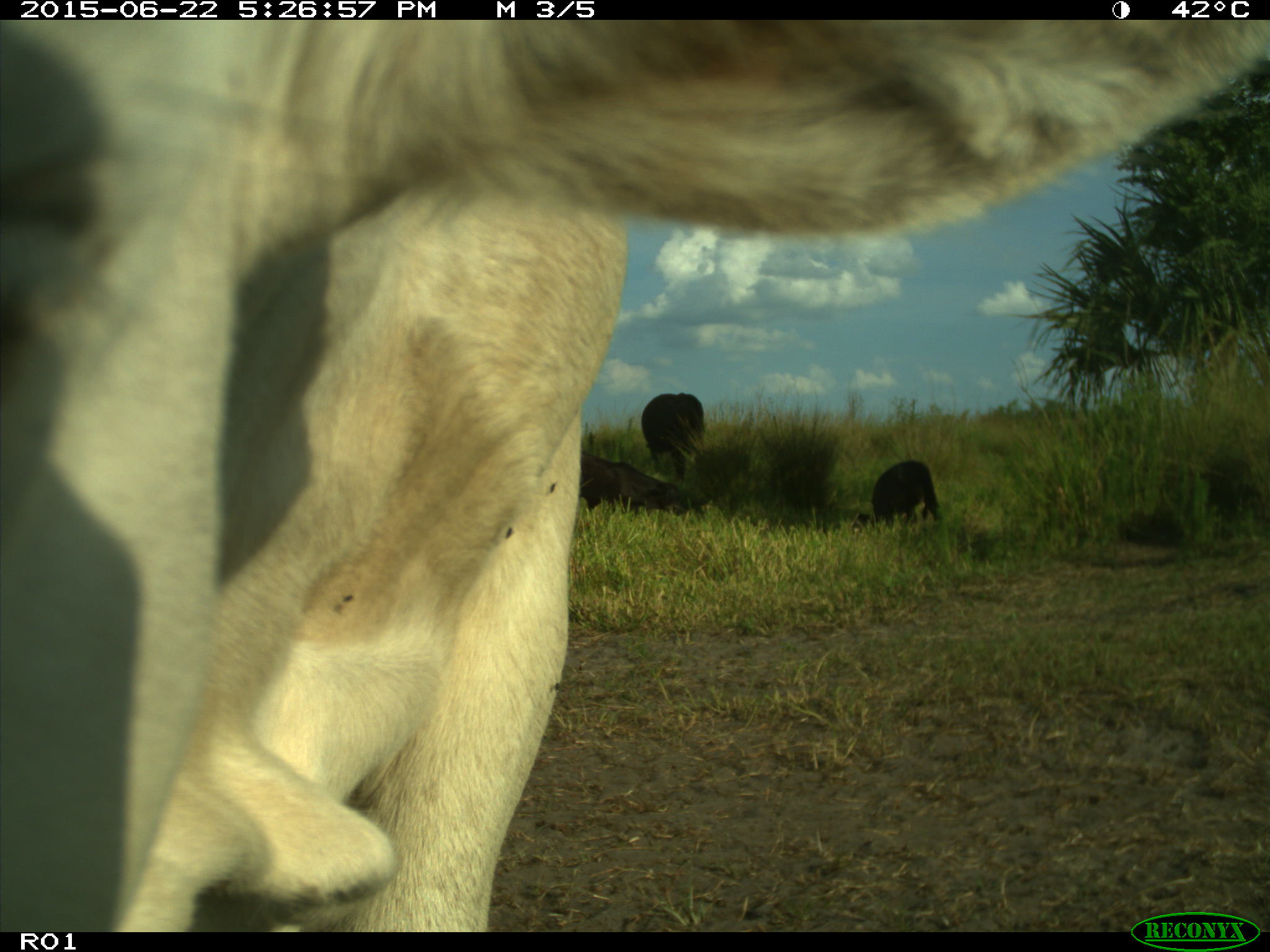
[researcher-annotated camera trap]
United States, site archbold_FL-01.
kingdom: Animalia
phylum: Chordata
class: Mammalia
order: Artiodactyla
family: Bovidae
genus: Bos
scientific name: Bos taurus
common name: domestic cow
Bos taurus (domestic cow).